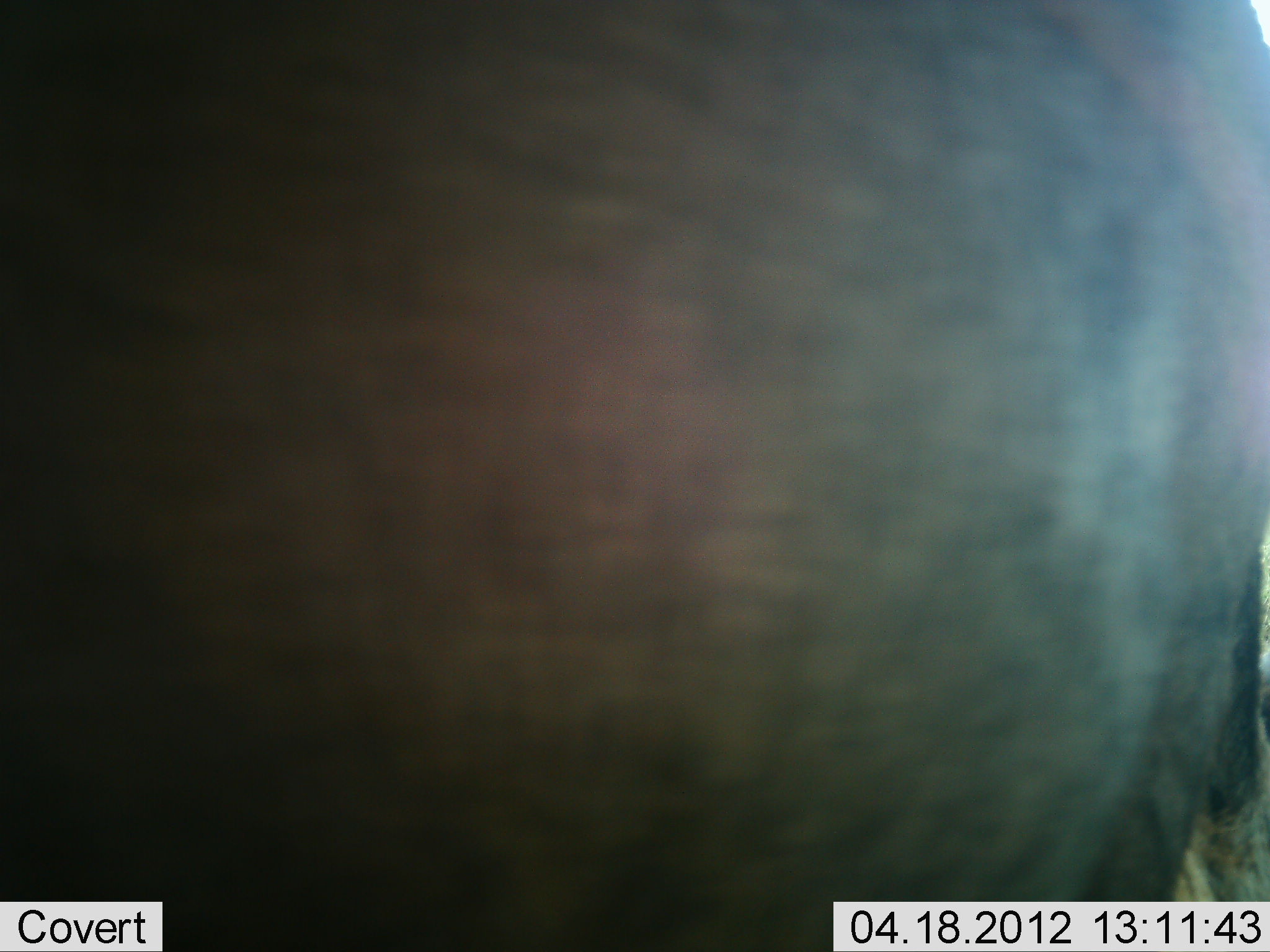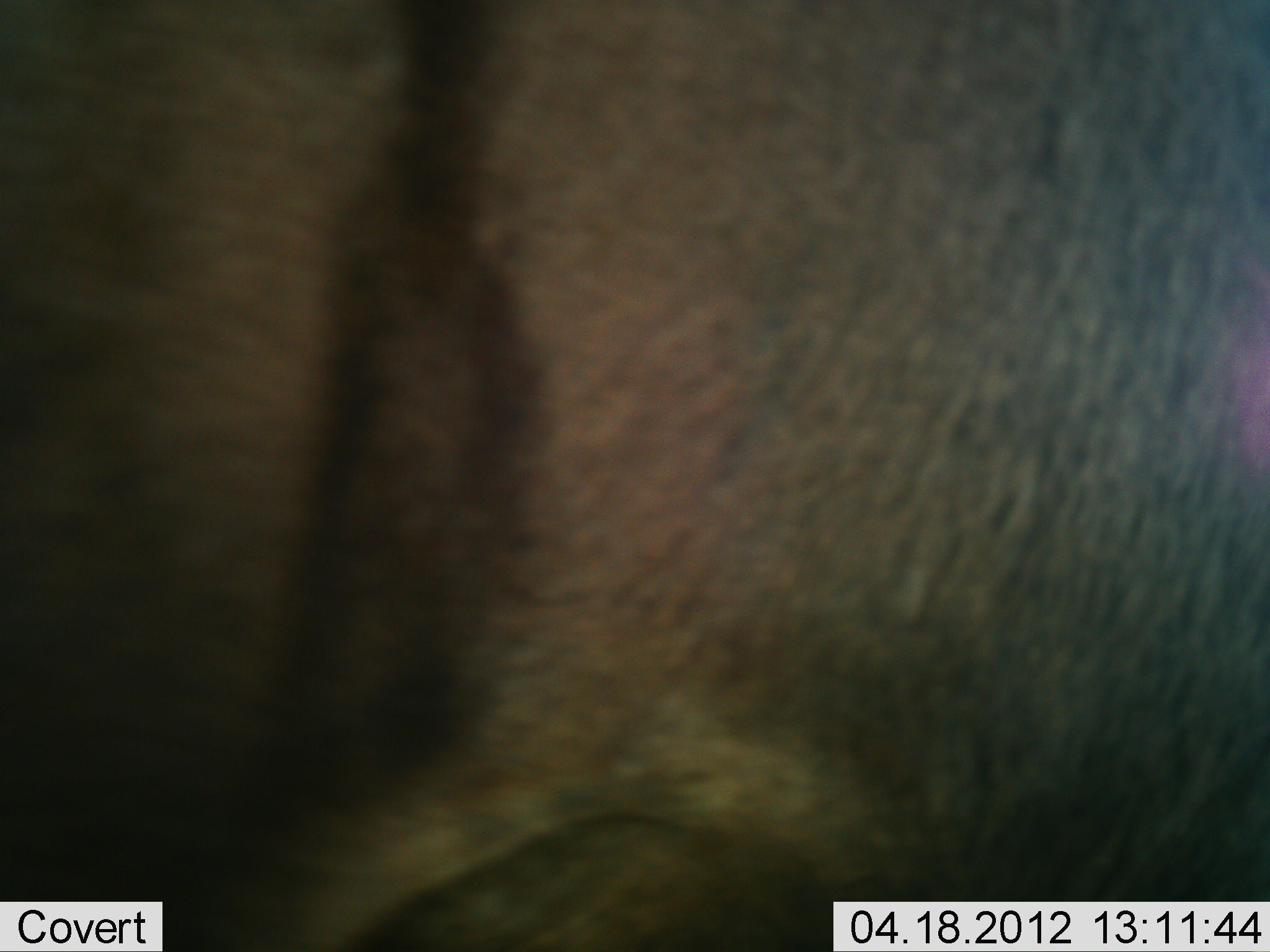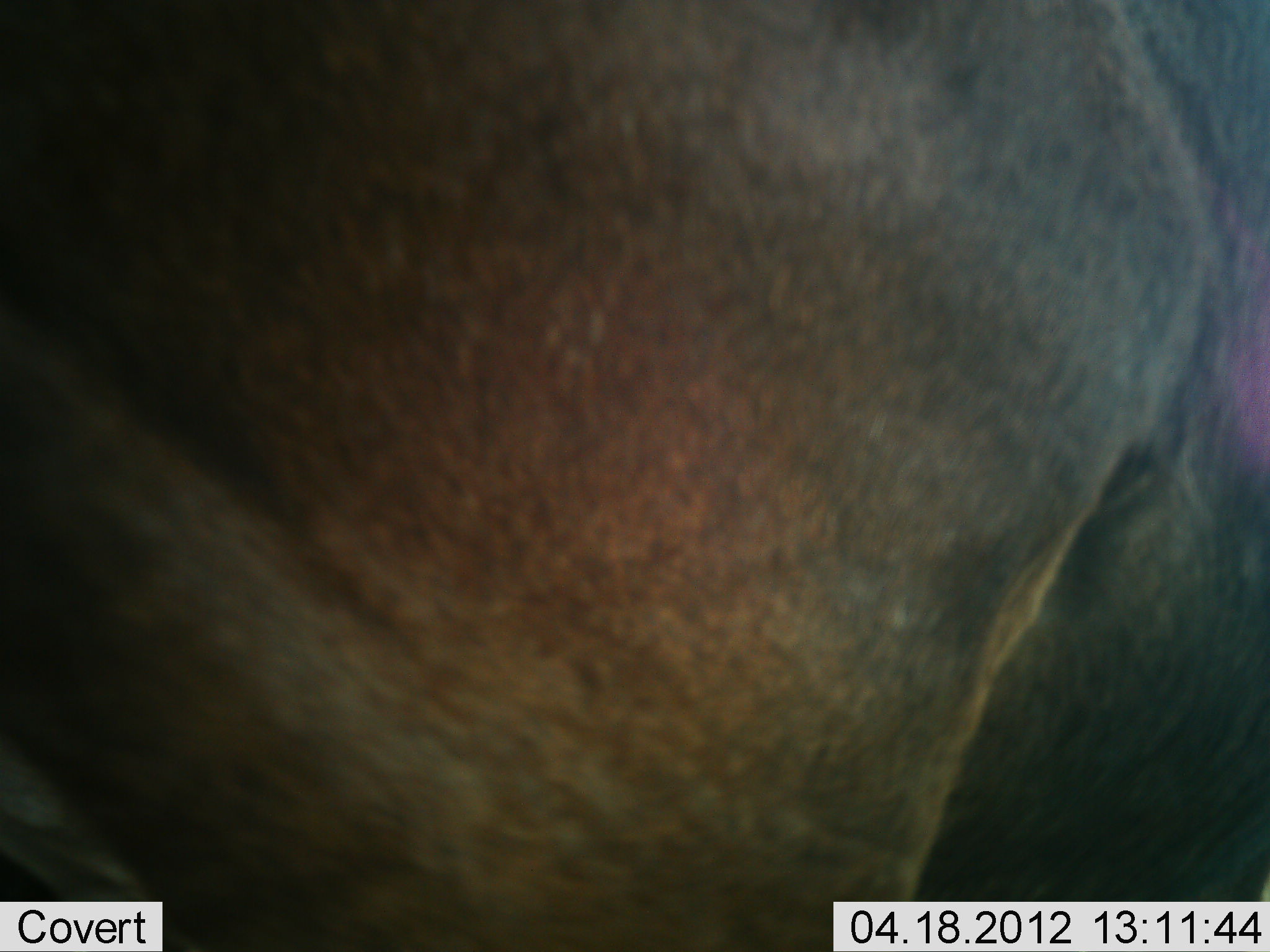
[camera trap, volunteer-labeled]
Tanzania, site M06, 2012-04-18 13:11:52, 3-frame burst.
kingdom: Animalia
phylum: Chordata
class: Mammalia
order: Artiodactyla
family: Bovidae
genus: Connochaetes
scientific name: Connochaetes taurinus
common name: blue wildebeest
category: wildebeest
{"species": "wildebeest (blue wildebeest) (Connochaetes taurinus)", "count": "1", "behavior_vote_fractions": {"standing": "57%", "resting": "0%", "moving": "43%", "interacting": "0%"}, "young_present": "0%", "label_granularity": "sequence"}